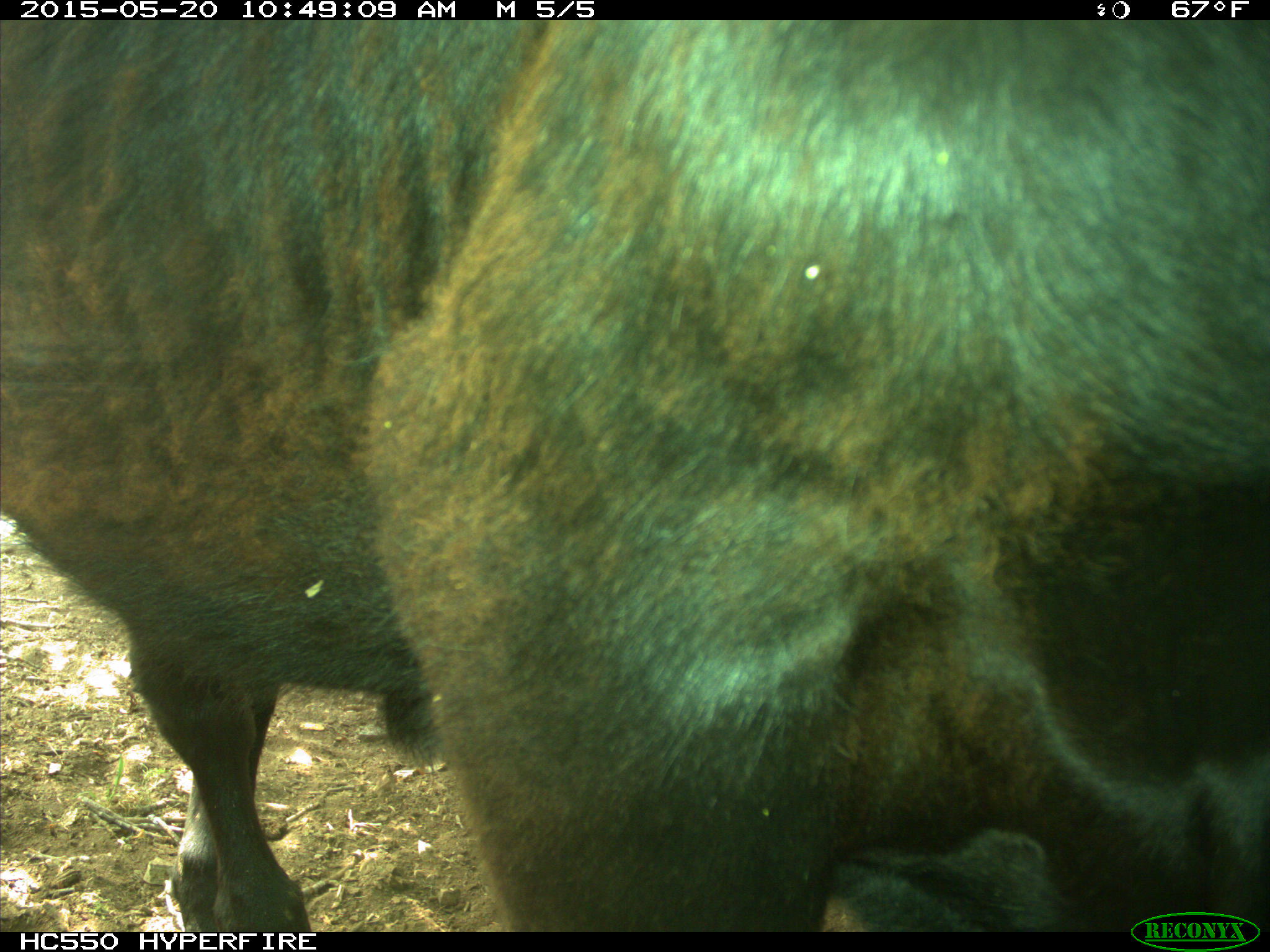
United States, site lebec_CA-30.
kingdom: Animalia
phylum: Chordata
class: Mammalia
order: Artiodactyla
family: Bovidae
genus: Bos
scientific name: Bos taurus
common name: domestic cow